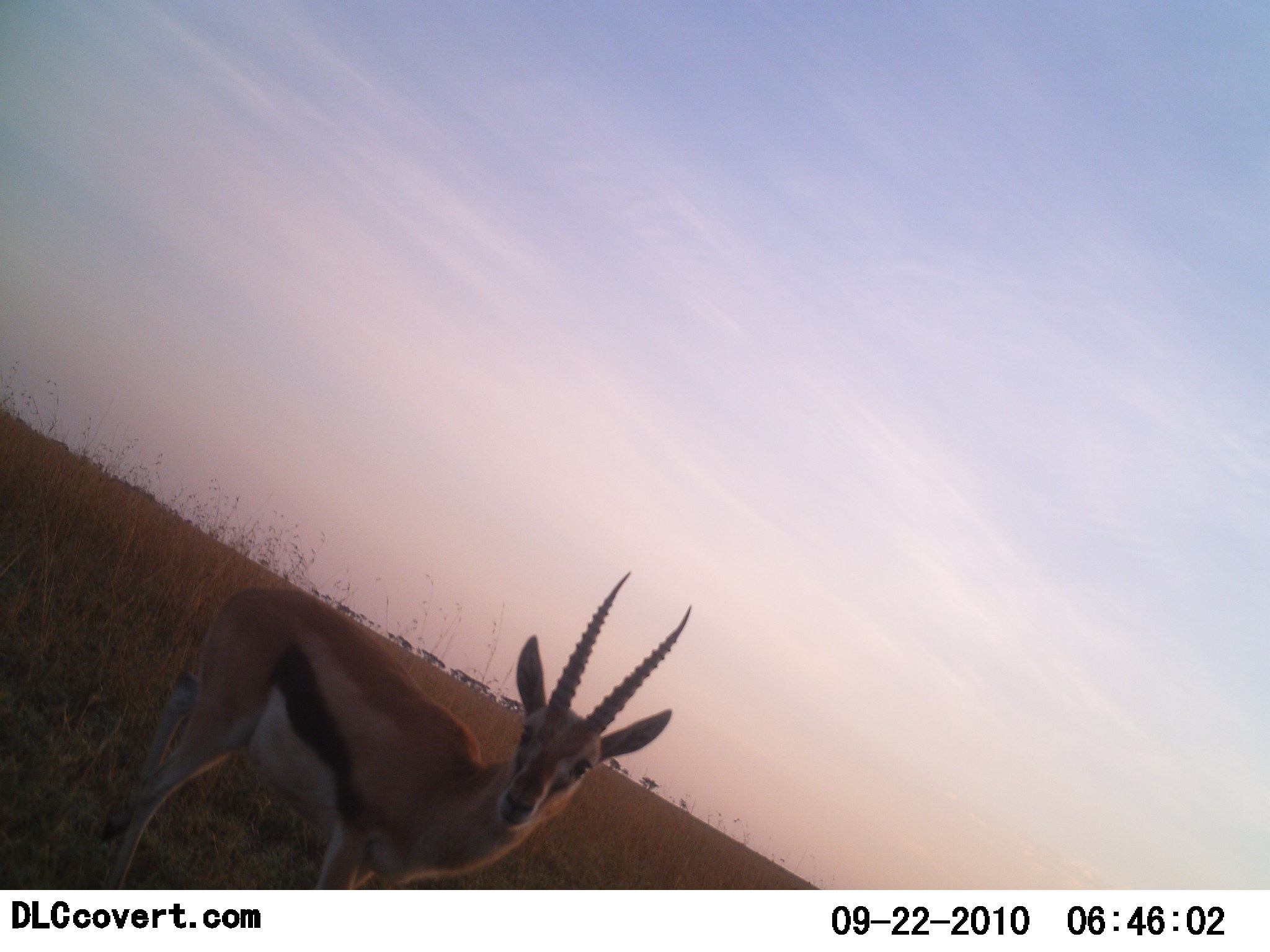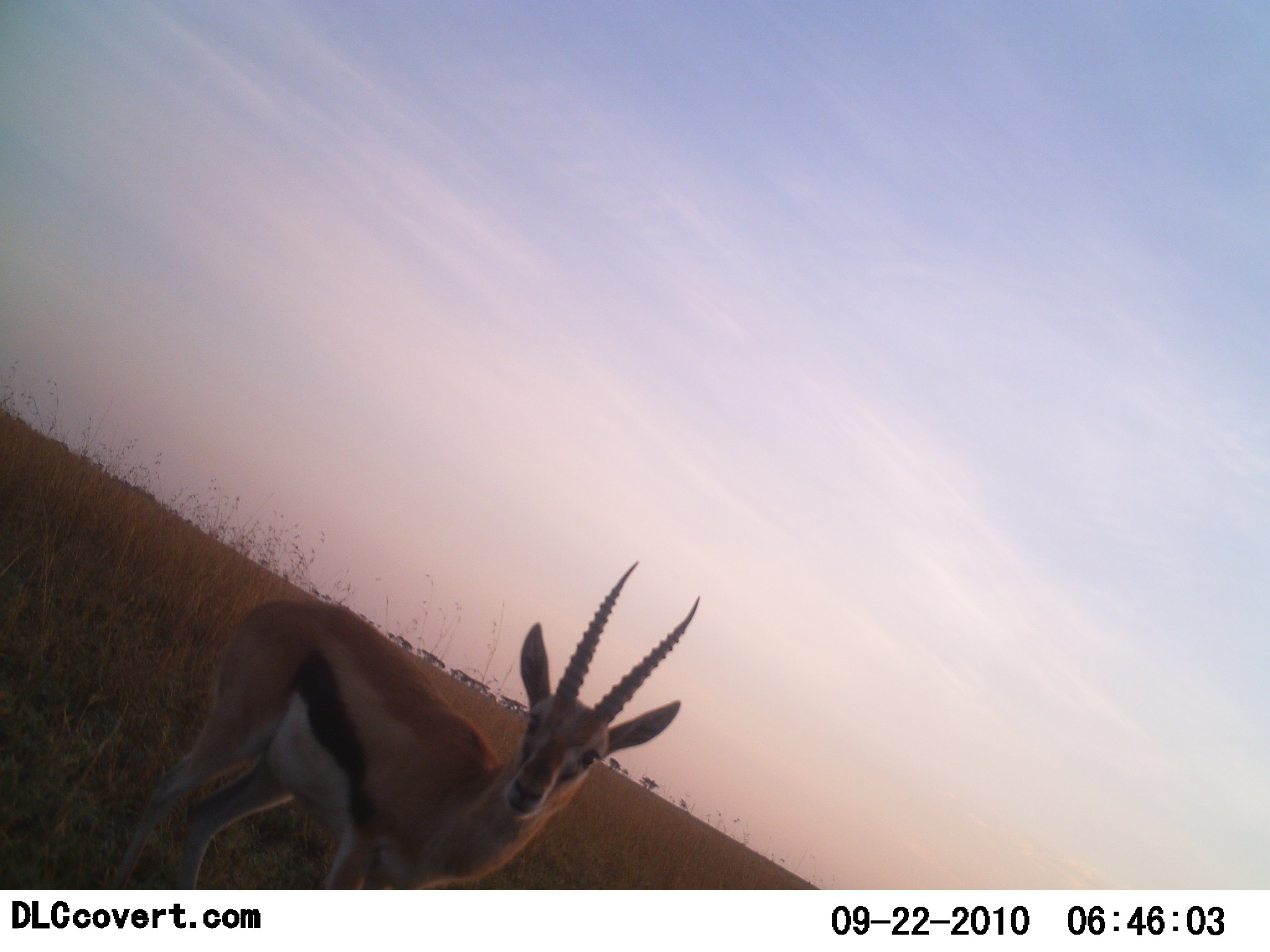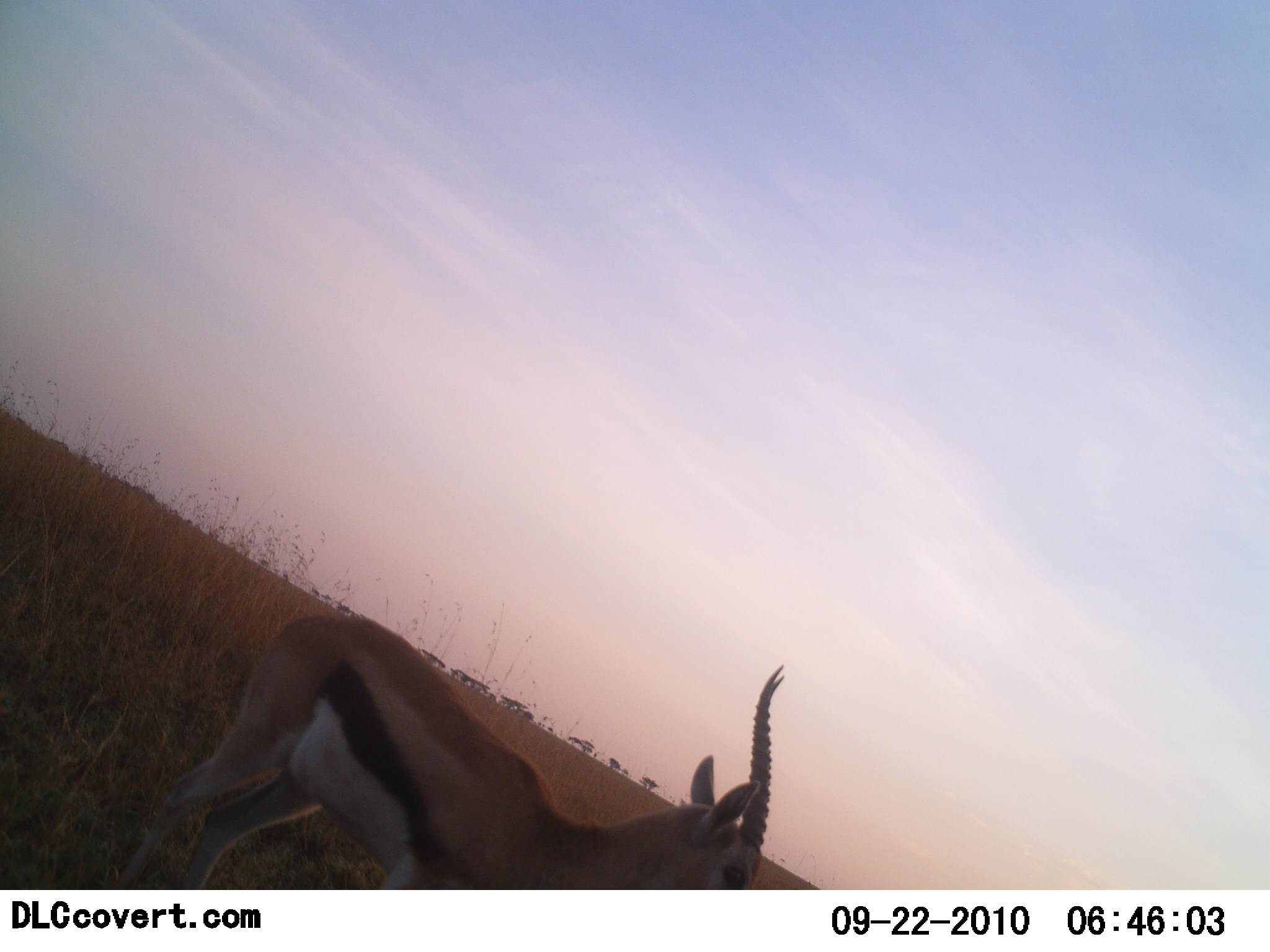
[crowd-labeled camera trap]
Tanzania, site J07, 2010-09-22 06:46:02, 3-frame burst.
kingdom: Animalia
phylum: Chordata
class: Mammalia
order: Artiodactyla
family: Bovidae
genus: Eudorcas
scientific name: Eudorcas thomsonii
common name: thomson's gazelle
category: gazellethomsons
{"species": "gazellethomsons (thomson's gazelle) (Eudorcas thomsonii)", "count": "1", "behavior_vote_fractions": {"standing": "67%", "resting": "0%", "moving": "40%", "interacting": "0%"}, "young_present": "0%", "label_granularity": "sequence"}